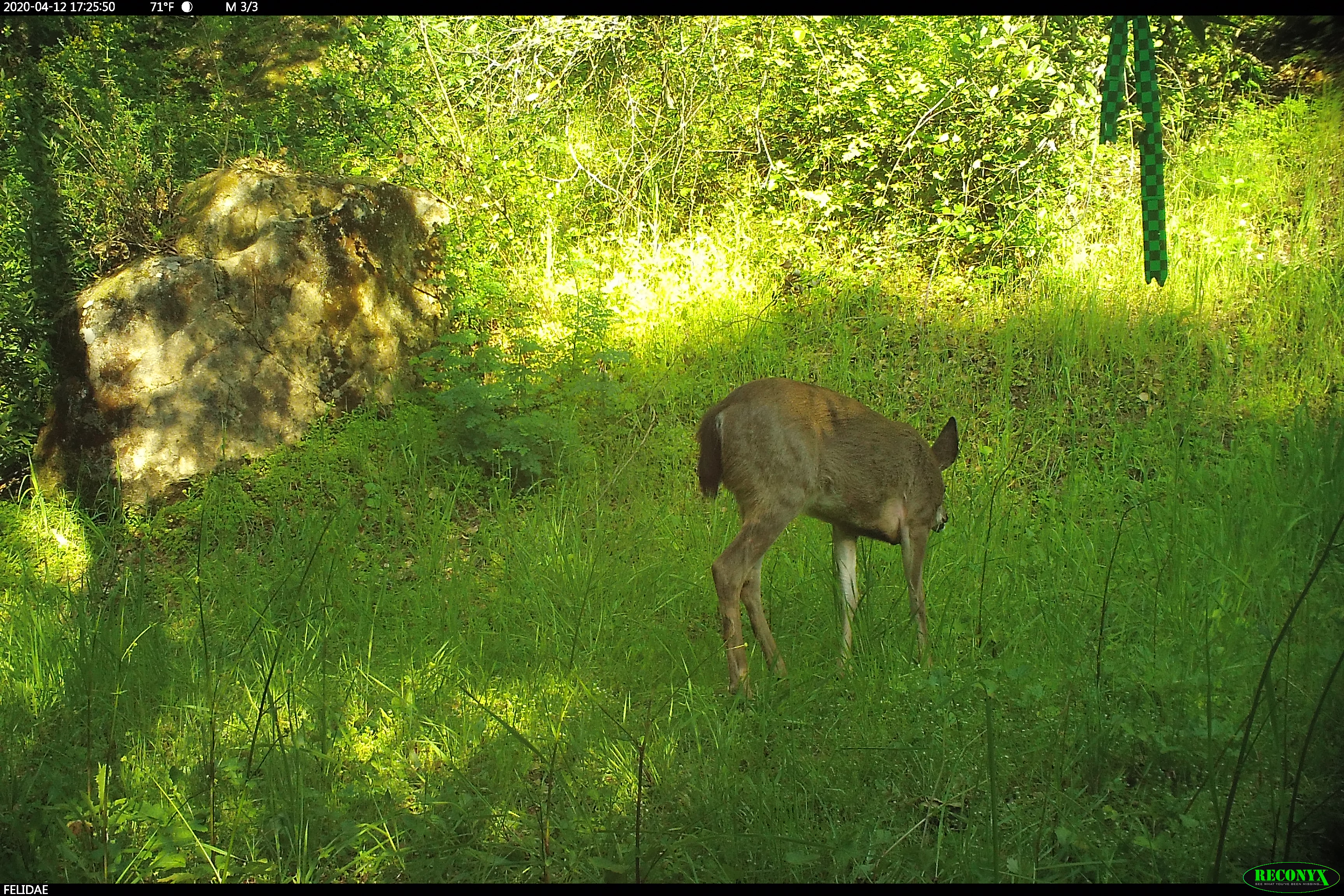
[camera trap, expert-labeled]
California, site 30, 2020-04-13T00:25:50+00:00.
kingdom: Animalia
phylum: Chordata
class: Mammalia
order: Artiodactyla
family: Cervidae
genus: Odocoileus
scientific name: Odocoileus hemionus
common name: mule deer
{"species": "mule deer (Odocoileus hemionus)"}